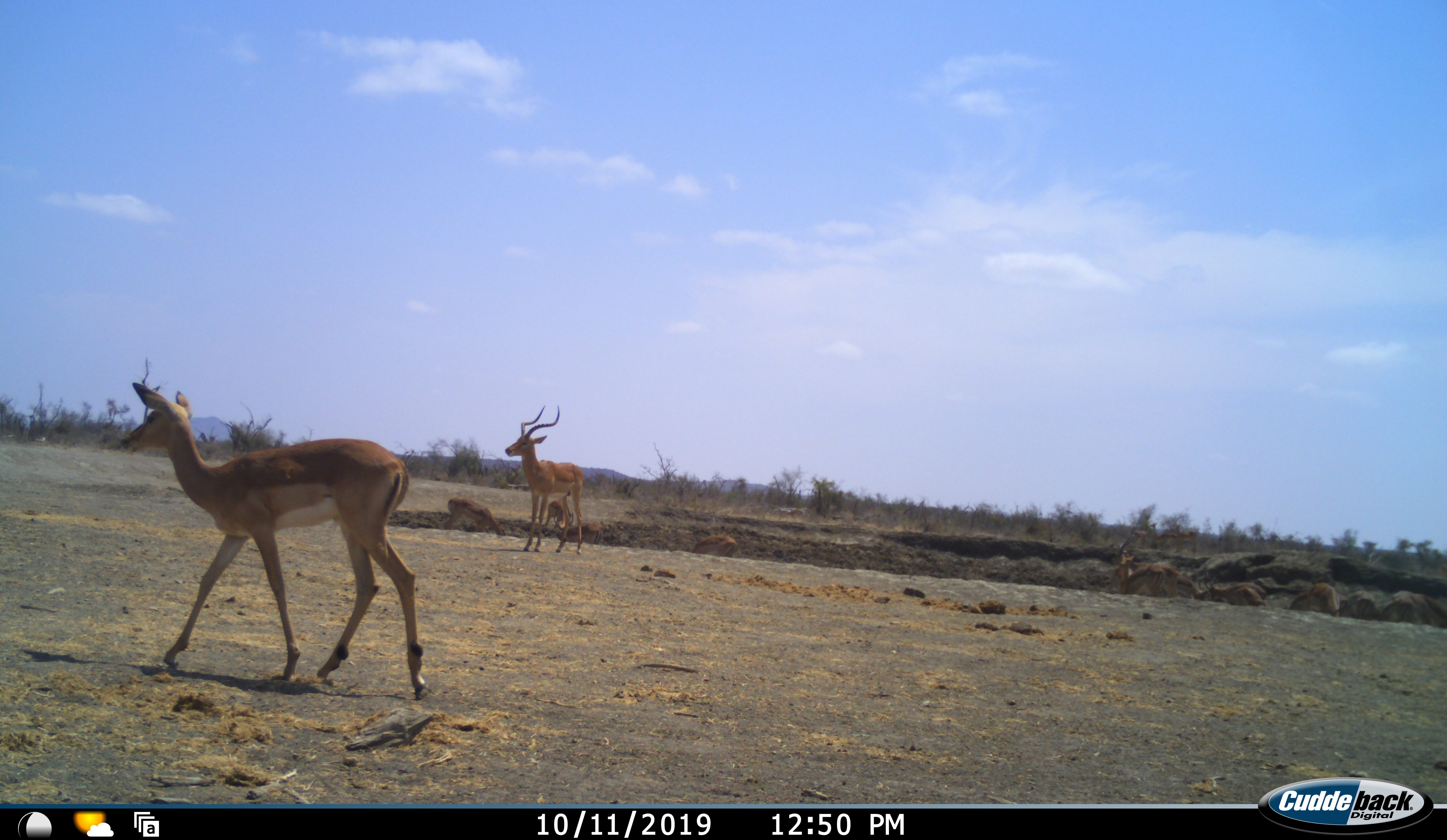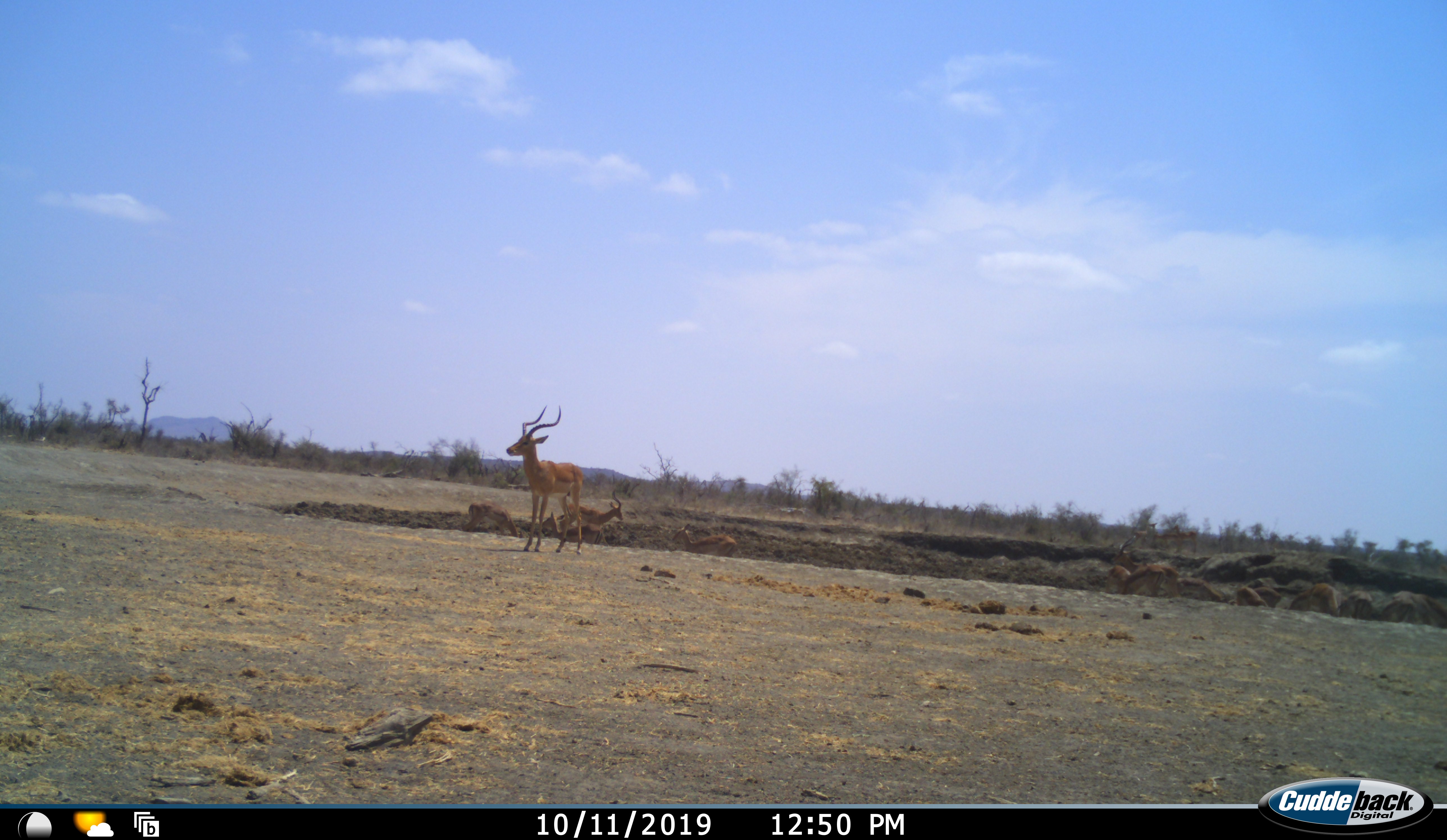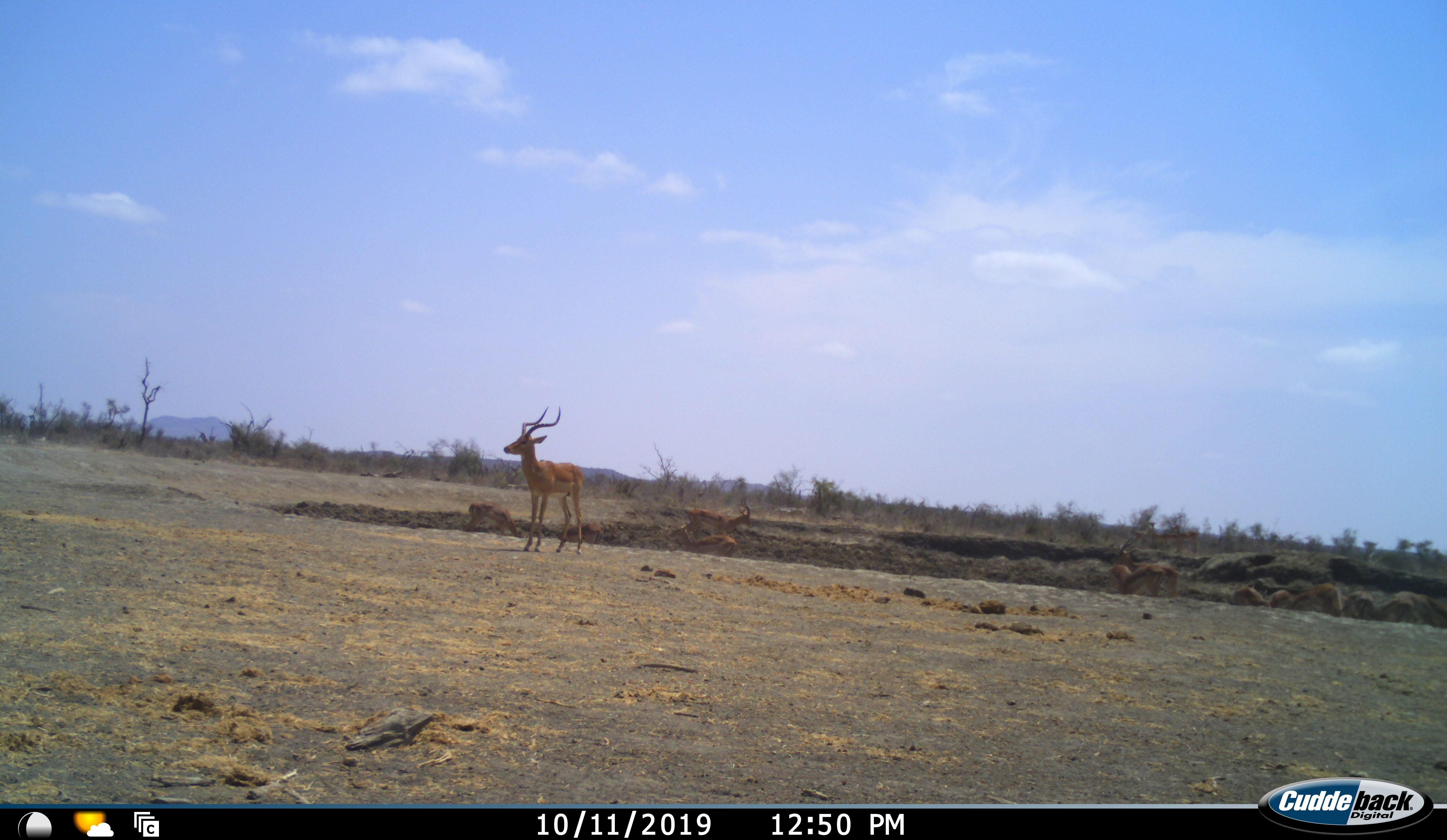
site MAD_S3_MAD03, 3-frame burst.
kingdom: Animalia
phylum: Chordata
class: Mammalia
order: Artiodactyla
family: Bovidae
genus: Aepyceros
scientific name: Aepyceros melampus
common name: impala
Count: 11-50.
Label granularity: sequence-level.